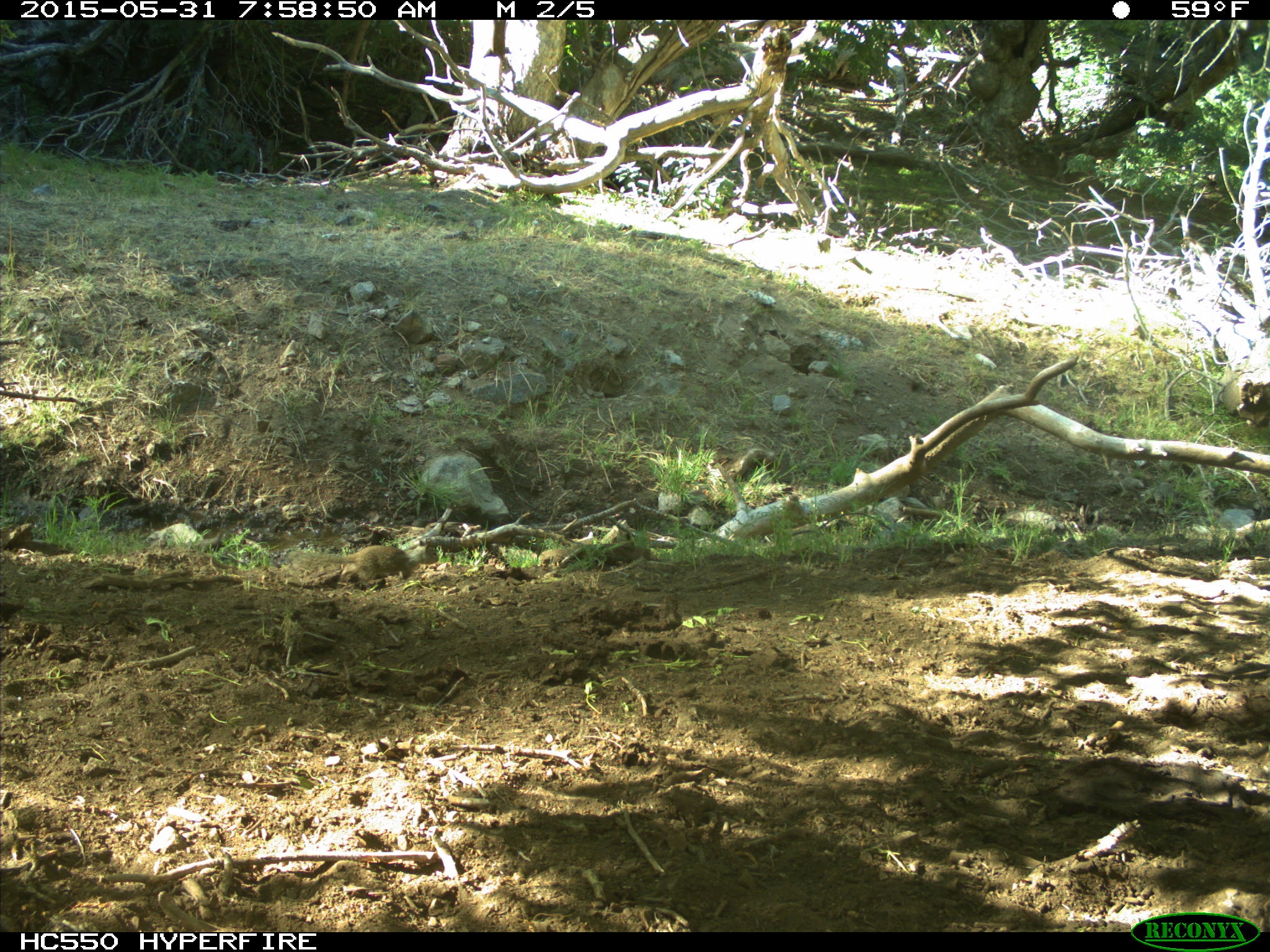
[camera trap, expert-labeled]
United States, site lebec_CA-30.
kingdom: Animalia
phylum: Chordata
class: Mammalia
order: Rodentia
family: Sciuridae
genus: Otospermophilus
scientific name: Otospermophilus beecheyi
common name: california ground squirrel